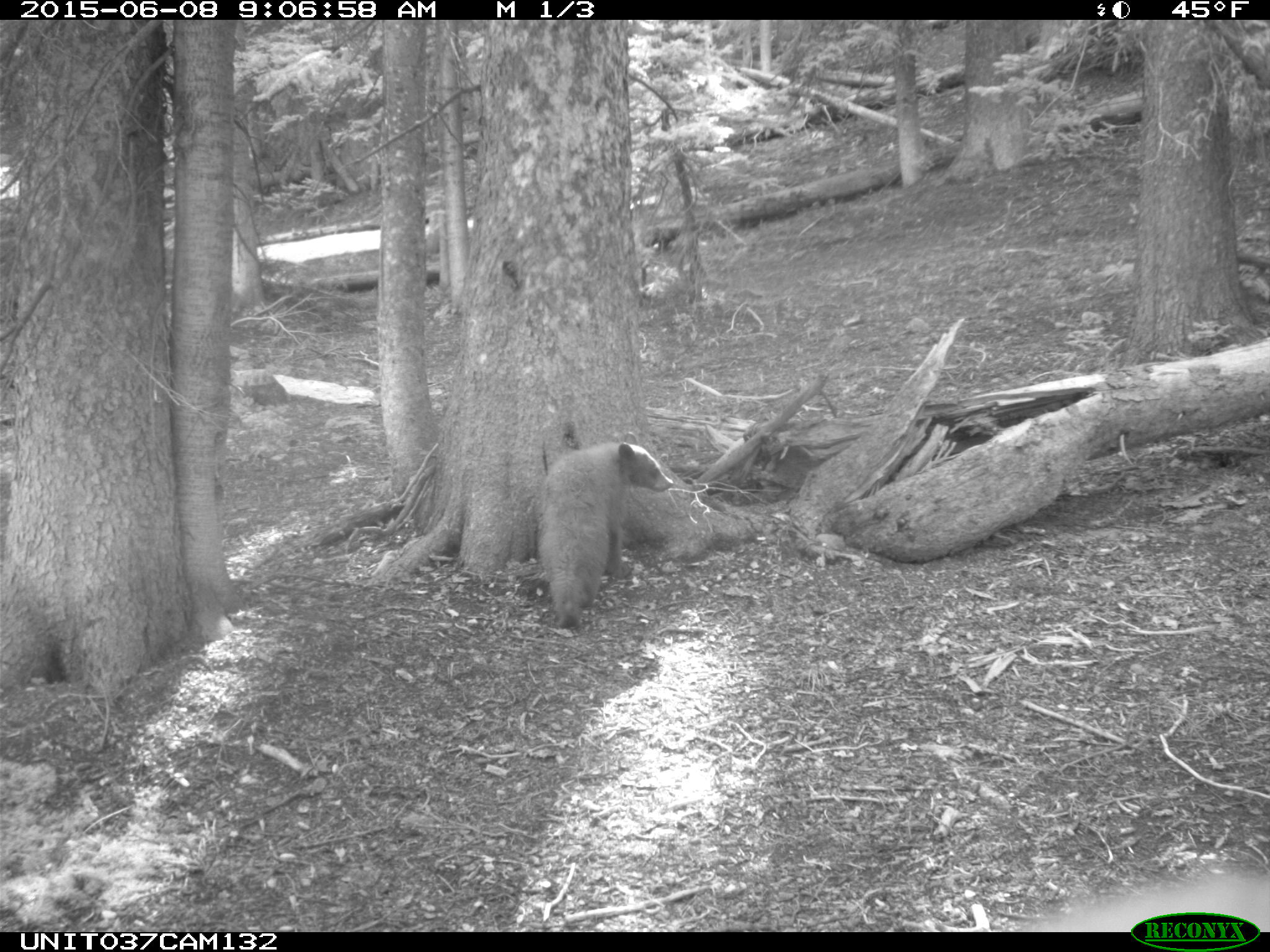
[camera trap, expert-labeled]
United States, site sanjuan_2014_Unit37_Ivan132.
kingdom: Animalia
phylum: Chordata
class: Mammalia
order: Carnivora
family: Ursidae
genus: Ursus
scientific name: Ursus americanus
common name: american black bear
Ursus americanus (american black bear).